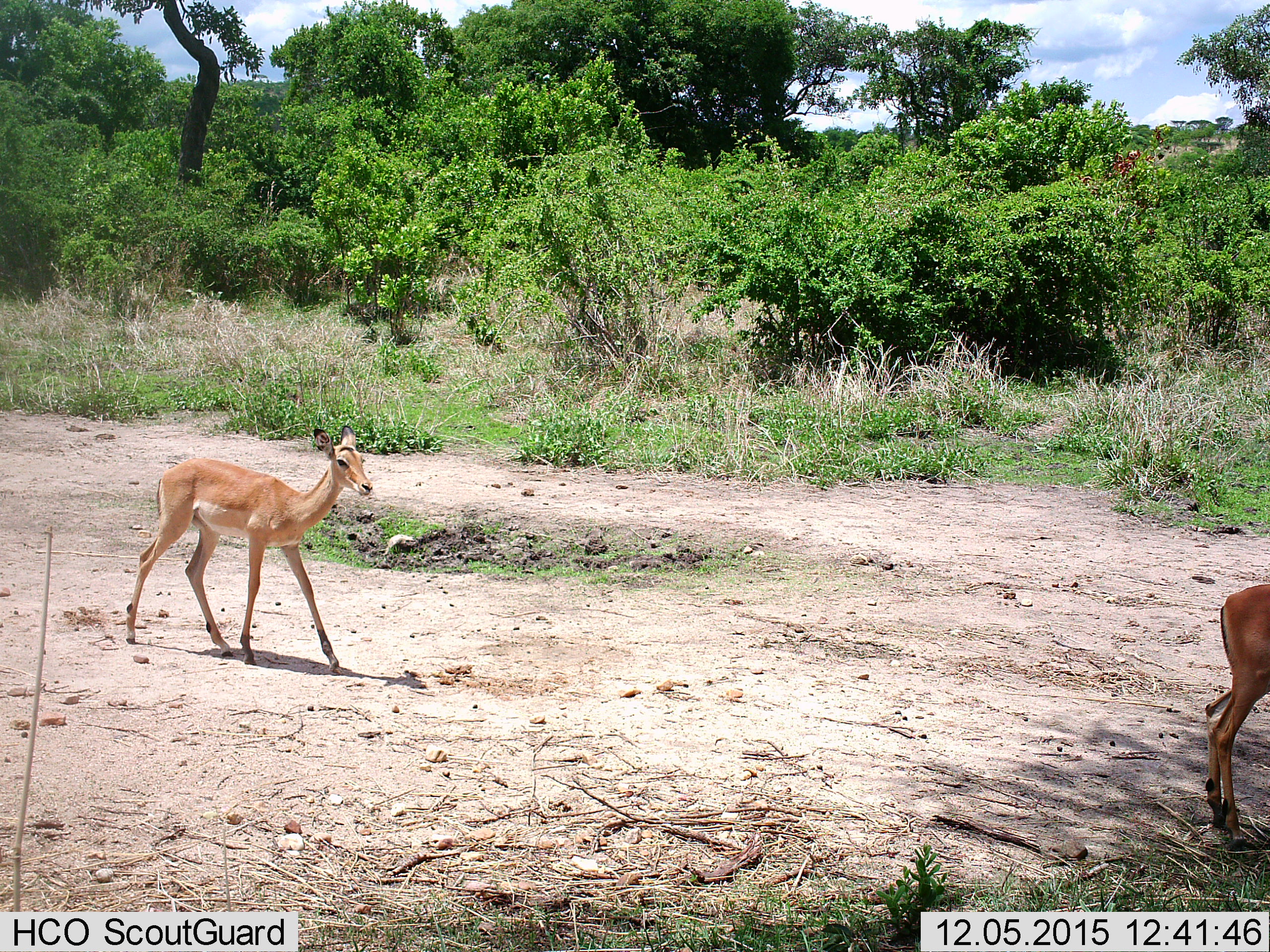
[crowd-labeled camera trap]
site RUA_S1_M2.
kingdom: Animalia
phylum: Chordata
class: Mammalia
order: Artiodactyla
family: Bovidae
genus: Aepyceros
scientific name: Aepyceros melampus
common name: impala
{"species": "impala (Aepyceros melampus)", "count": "2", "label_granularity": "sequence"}